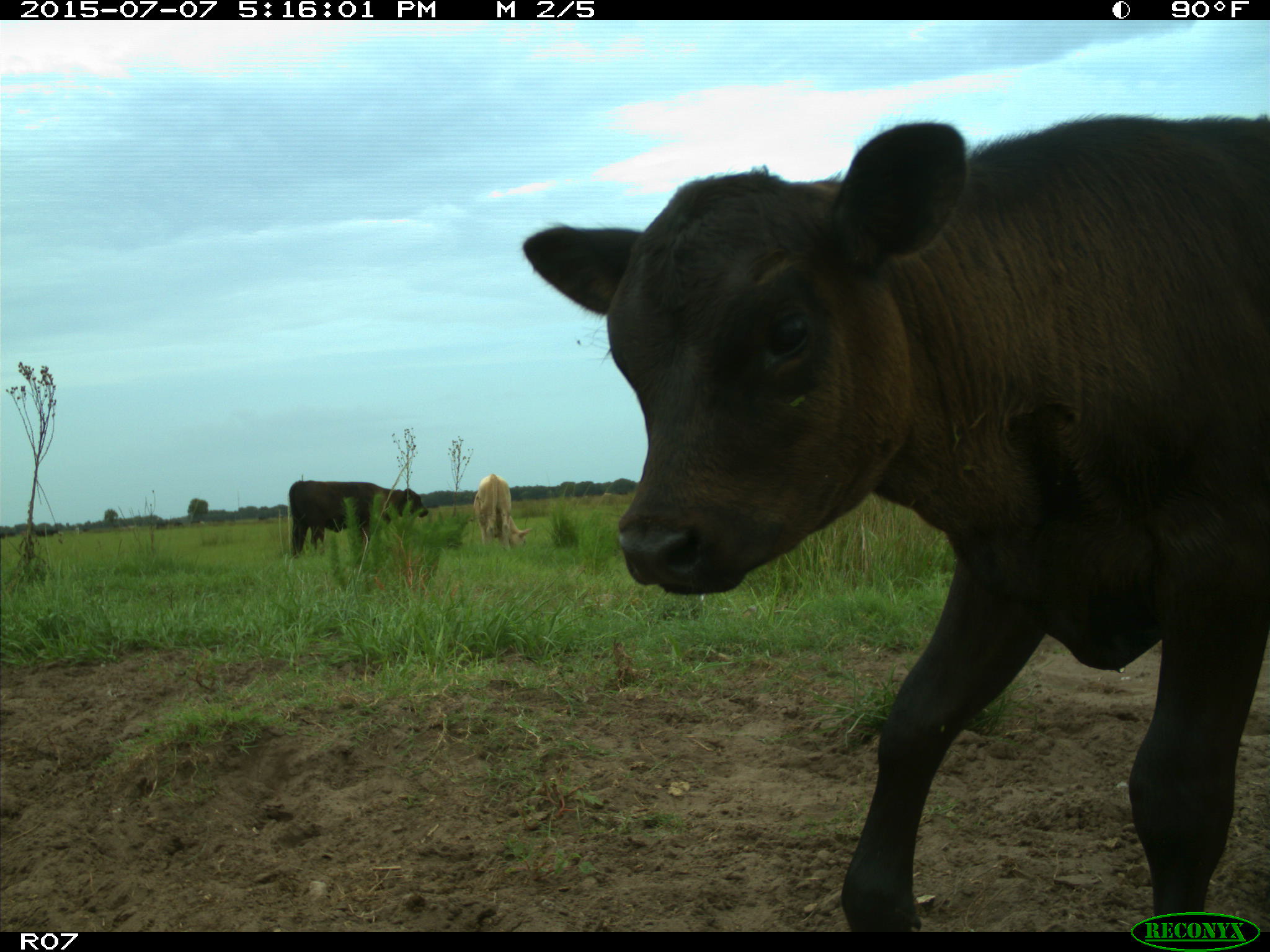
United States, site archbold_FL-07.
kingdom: Animalia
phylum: Chordata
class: Mammalia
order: Artiodactyla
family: Bovidae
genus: Bos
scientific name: Bos taurus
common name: domestic cow